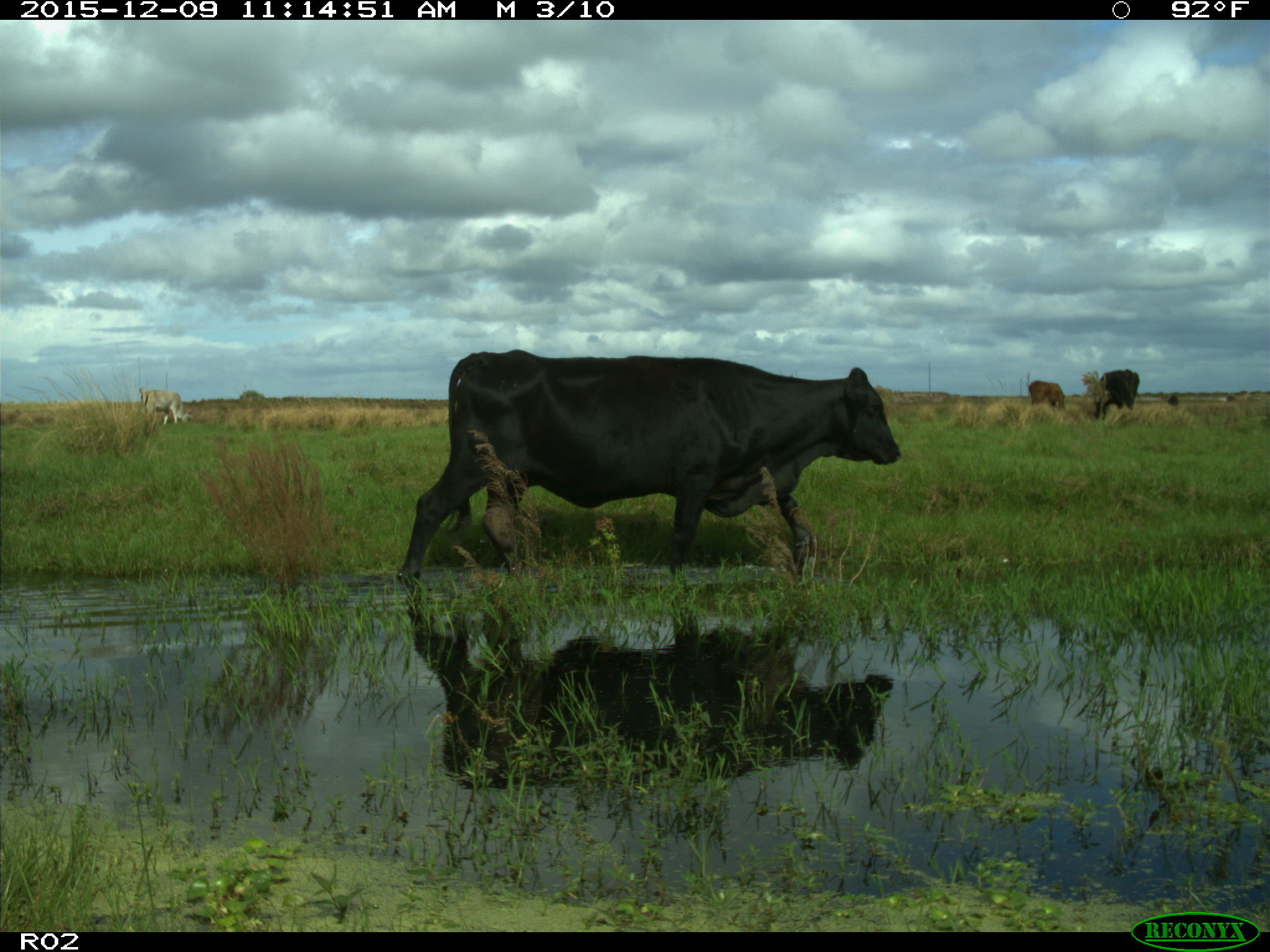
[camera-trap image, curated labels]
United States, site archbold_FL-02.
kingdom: Animalia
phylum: Chordata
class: Mammalia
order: Artiodactyla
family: Bovidae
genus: Bos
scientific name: Bos taurus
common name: domestic cow